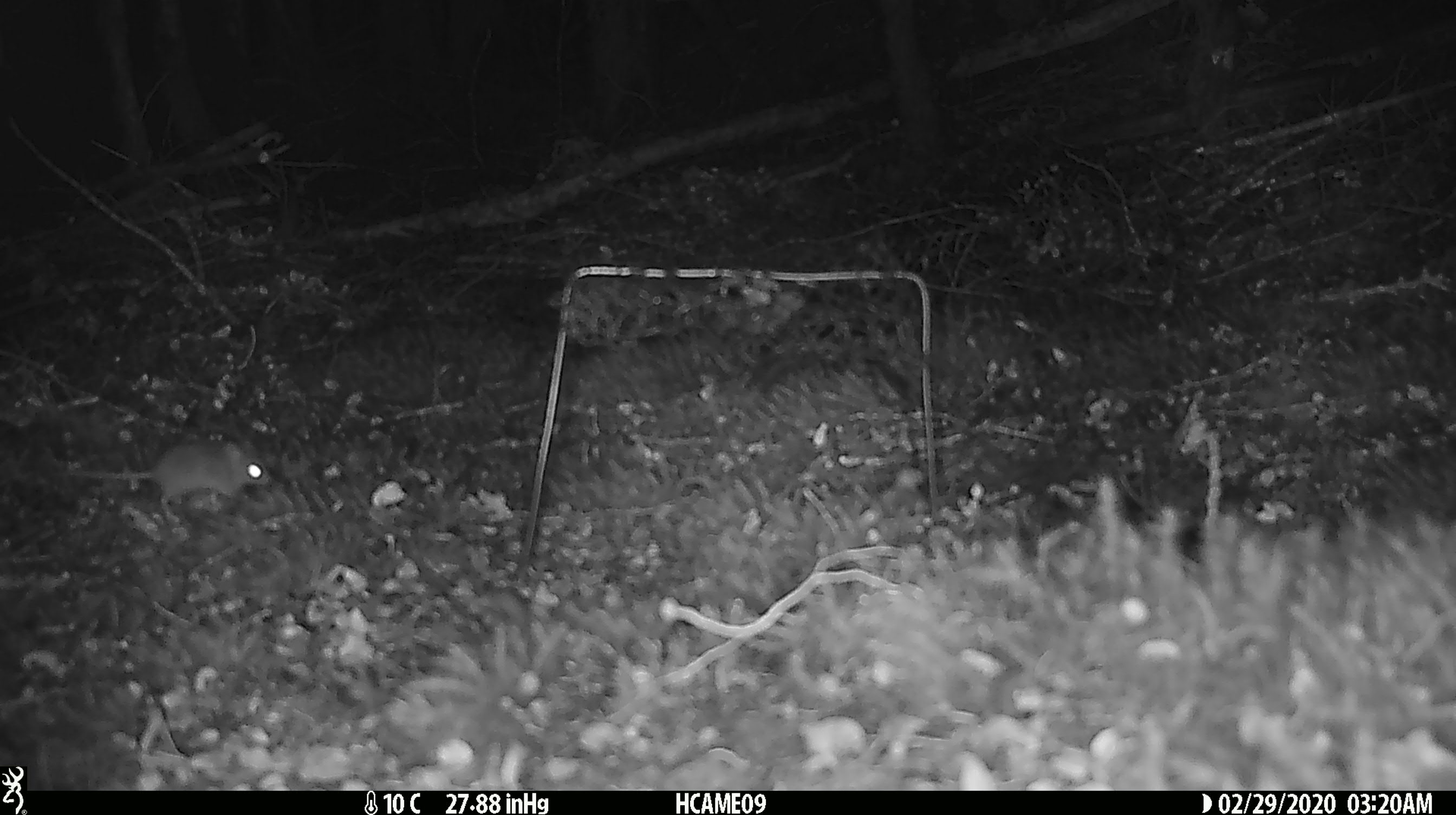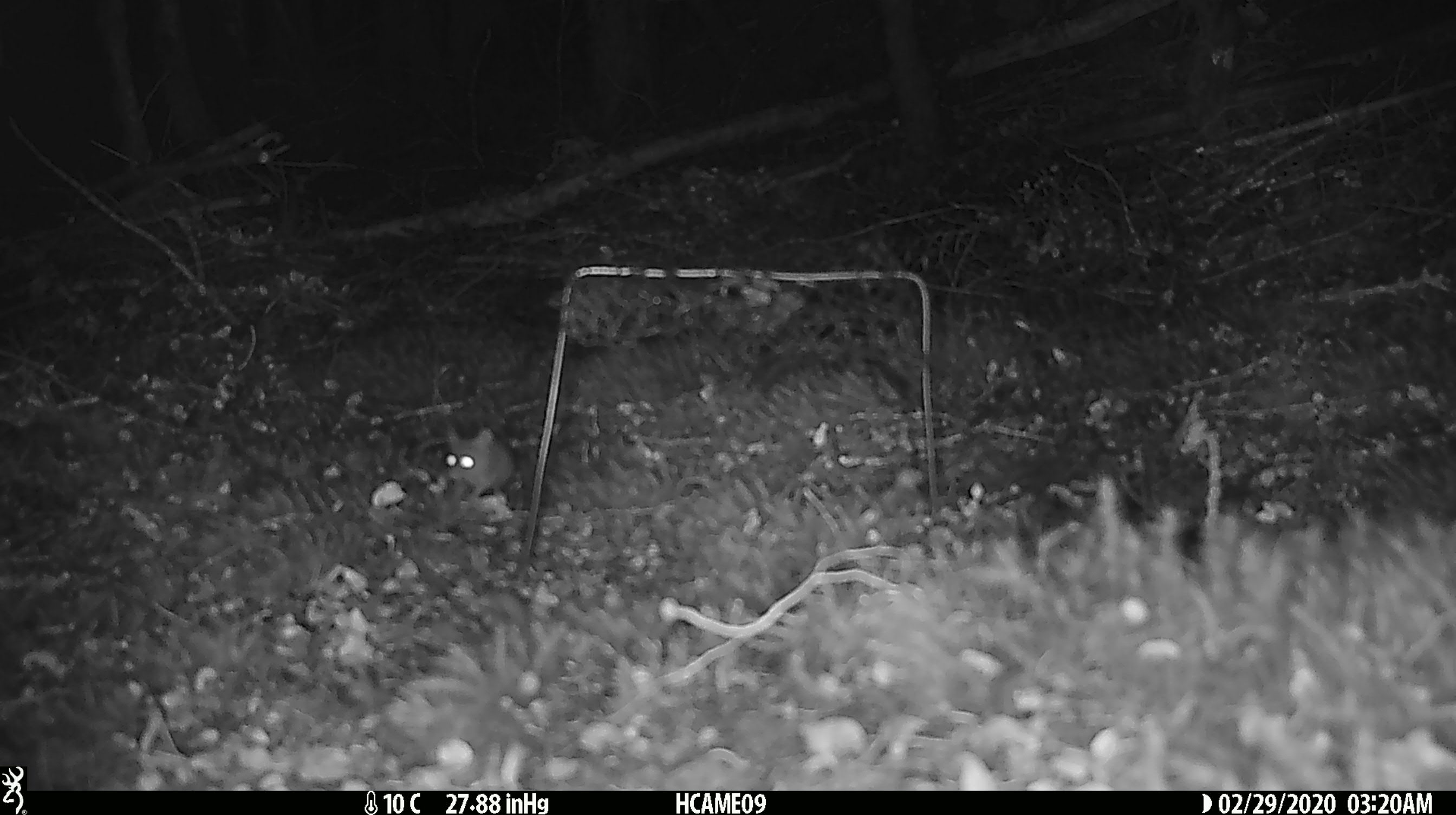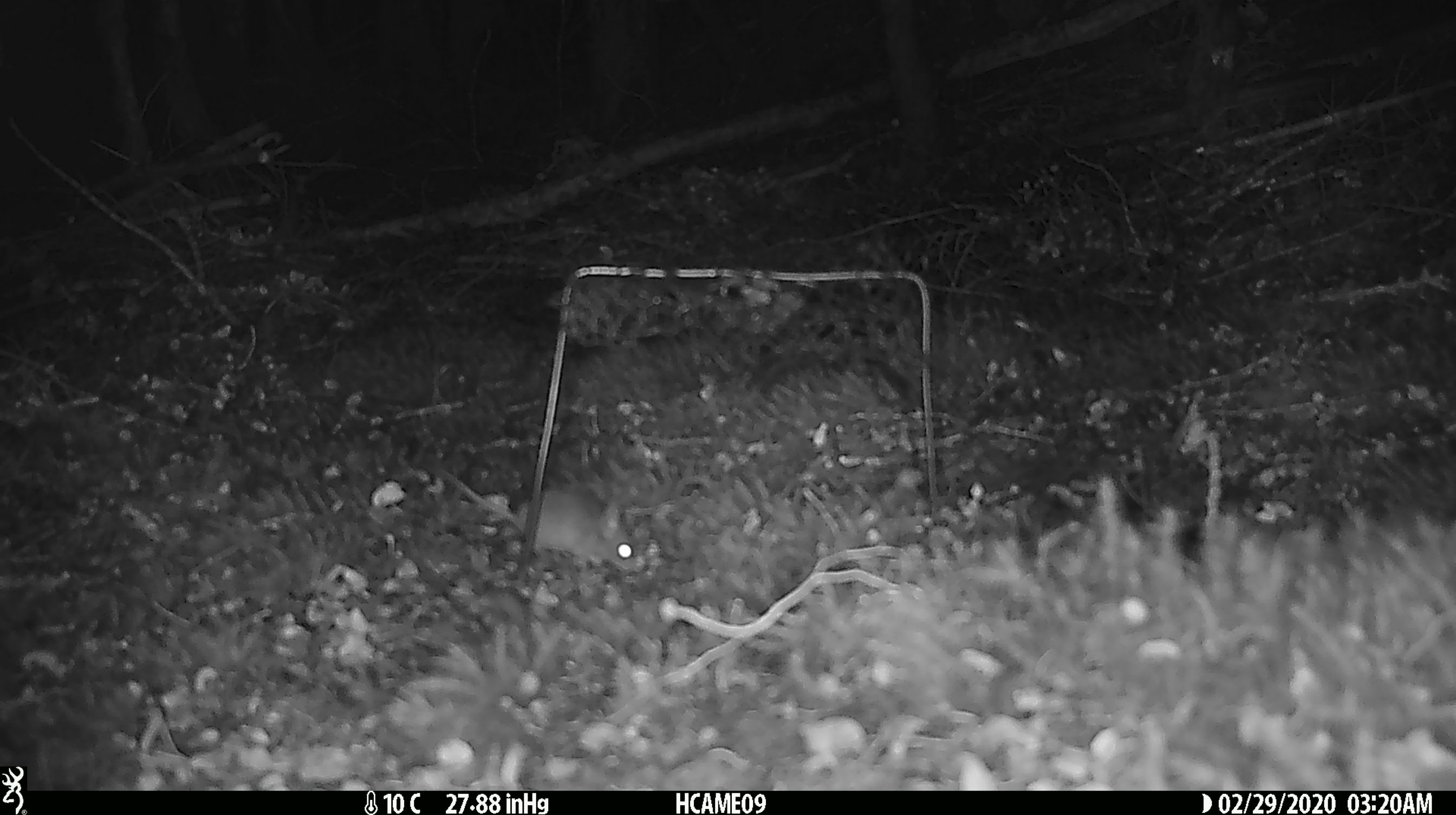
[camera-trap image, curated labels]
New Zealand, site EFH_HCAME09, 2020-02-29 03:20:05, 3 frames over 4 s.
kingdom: Animalia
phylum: Chordata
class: Mammalia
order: Rodentia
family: Muridae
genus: Mus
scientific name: Mus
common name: mouse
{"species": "mouse (Mus)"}